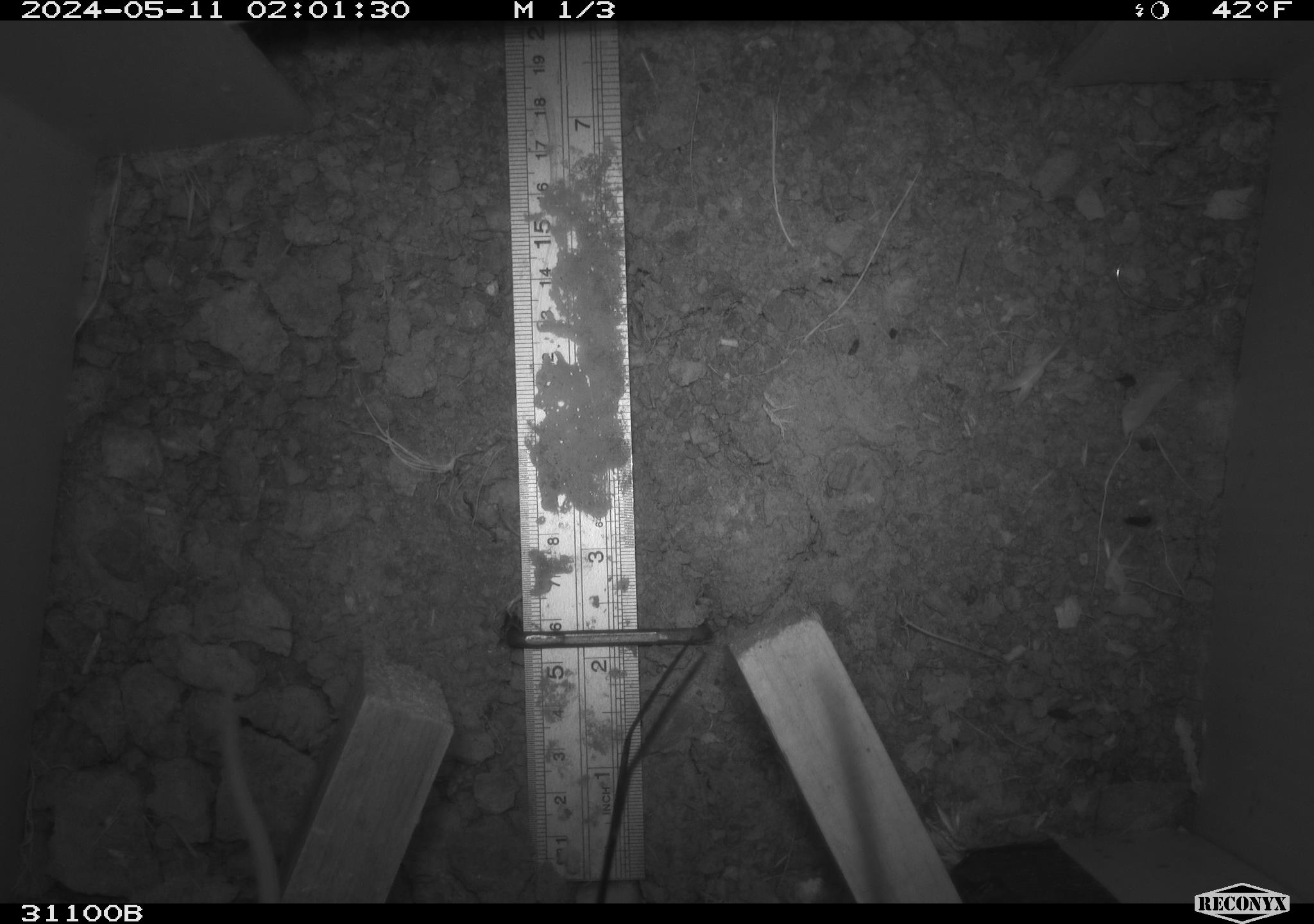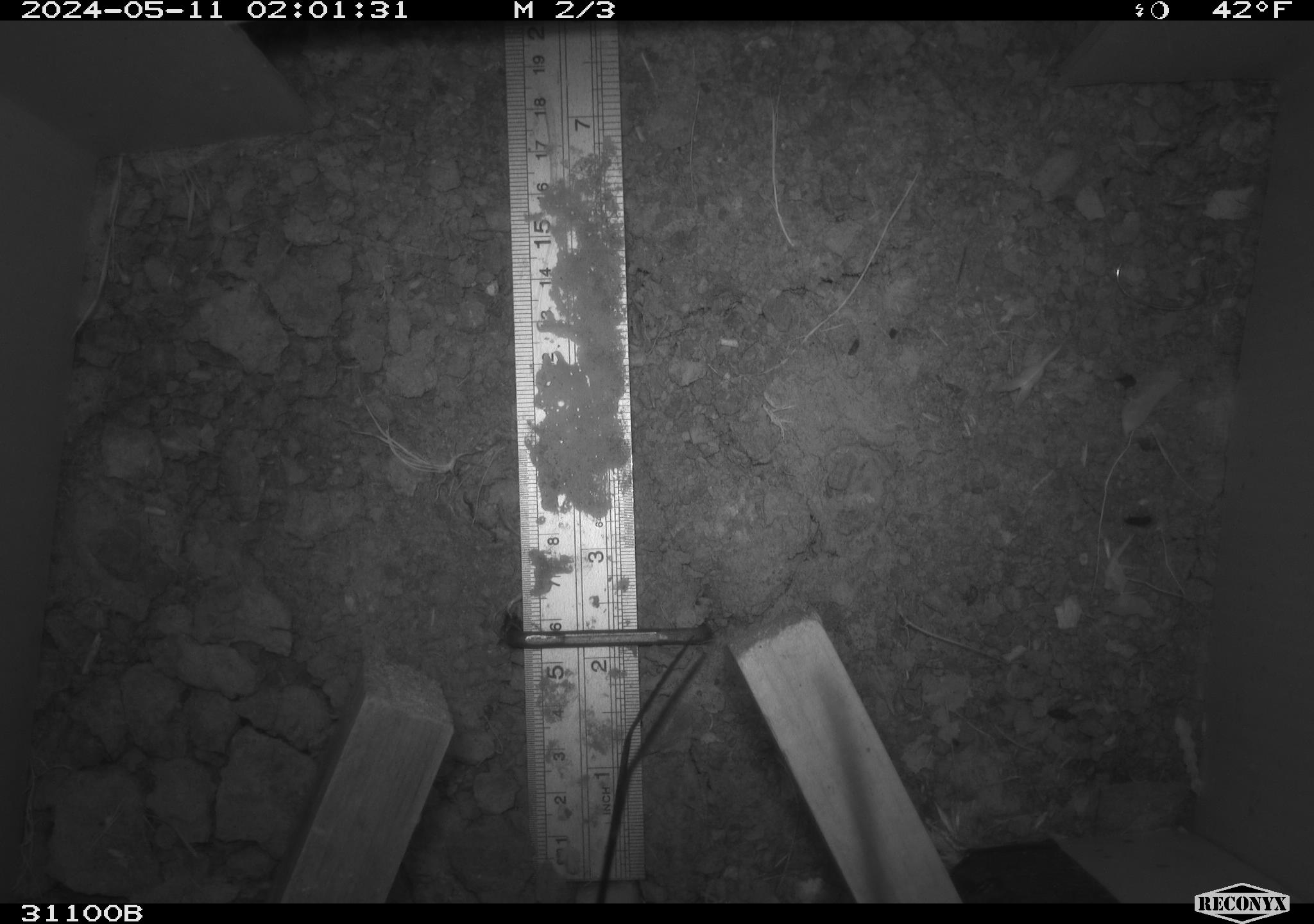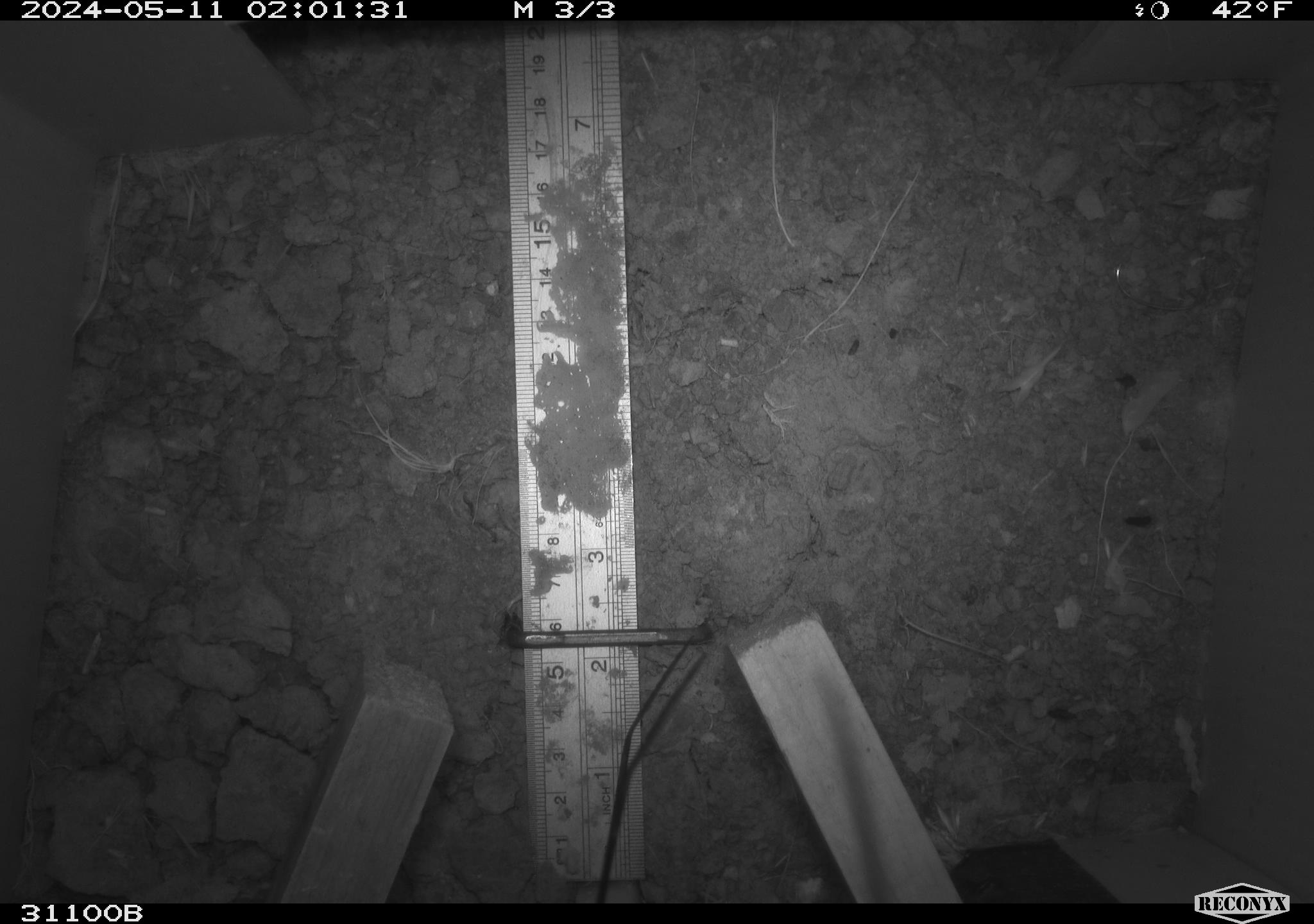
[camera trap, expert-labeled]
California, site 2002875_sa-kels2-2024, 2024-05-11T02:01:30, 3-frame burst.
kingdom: Animalia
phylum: Chordata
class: Mammalia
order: Rodentia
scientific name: Rodentia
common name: rodent